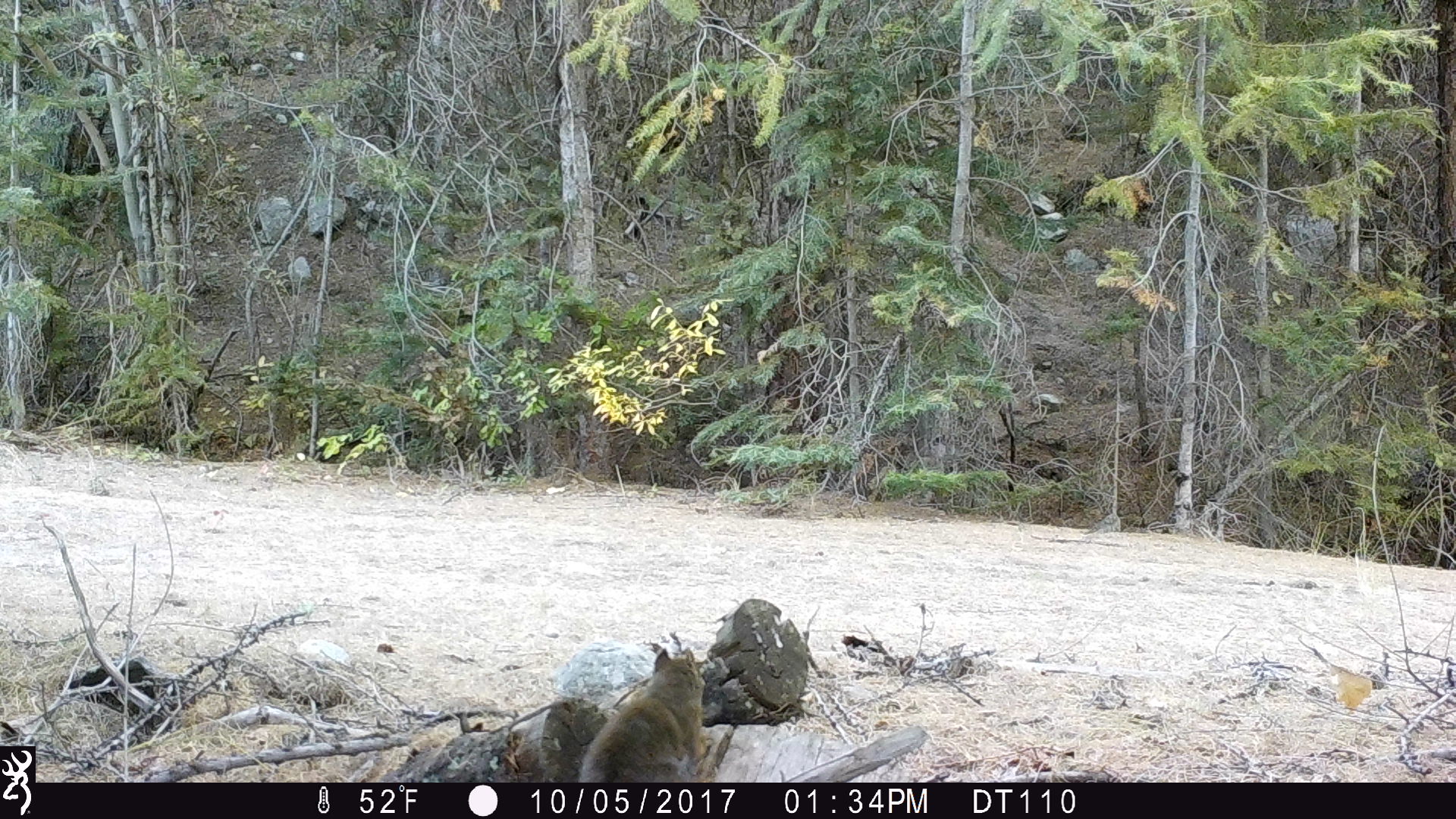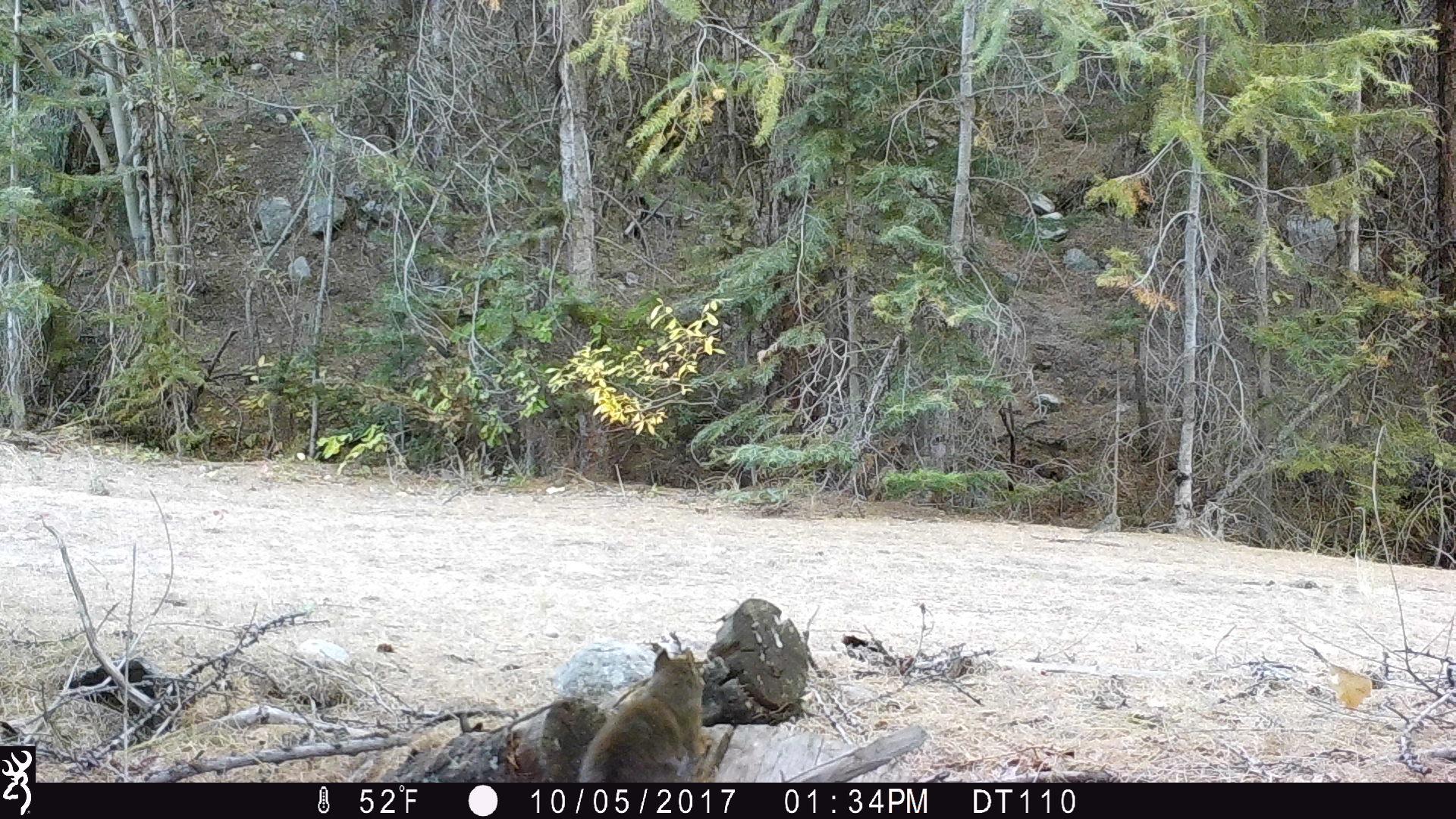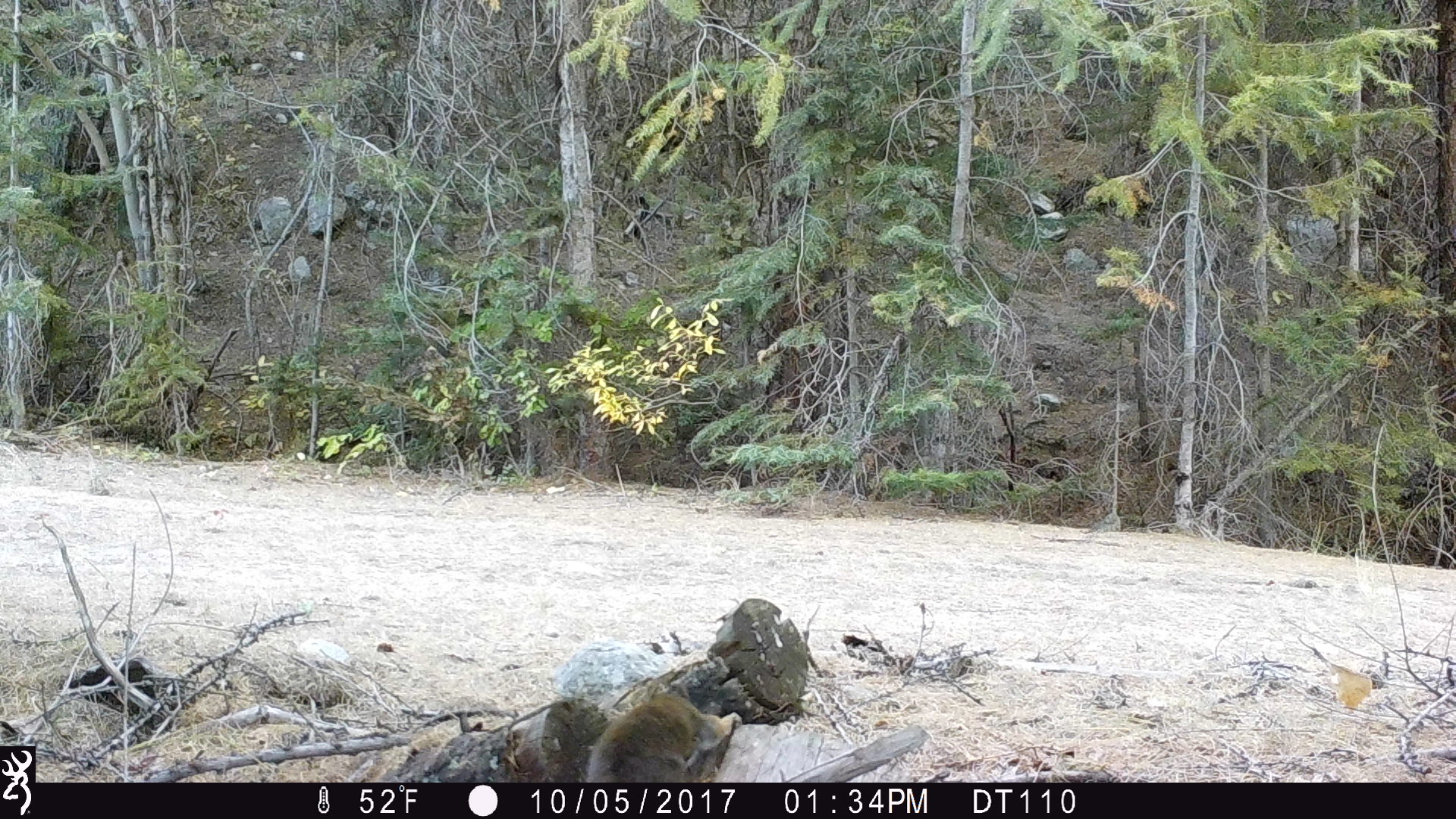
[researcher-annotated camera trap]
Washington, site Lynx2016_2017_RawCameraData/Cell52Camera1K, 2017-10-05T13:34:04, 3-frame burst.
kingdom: Animalia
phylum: Chordata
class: Mammalia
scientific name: Mammalia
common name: small mammal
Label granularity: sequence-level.